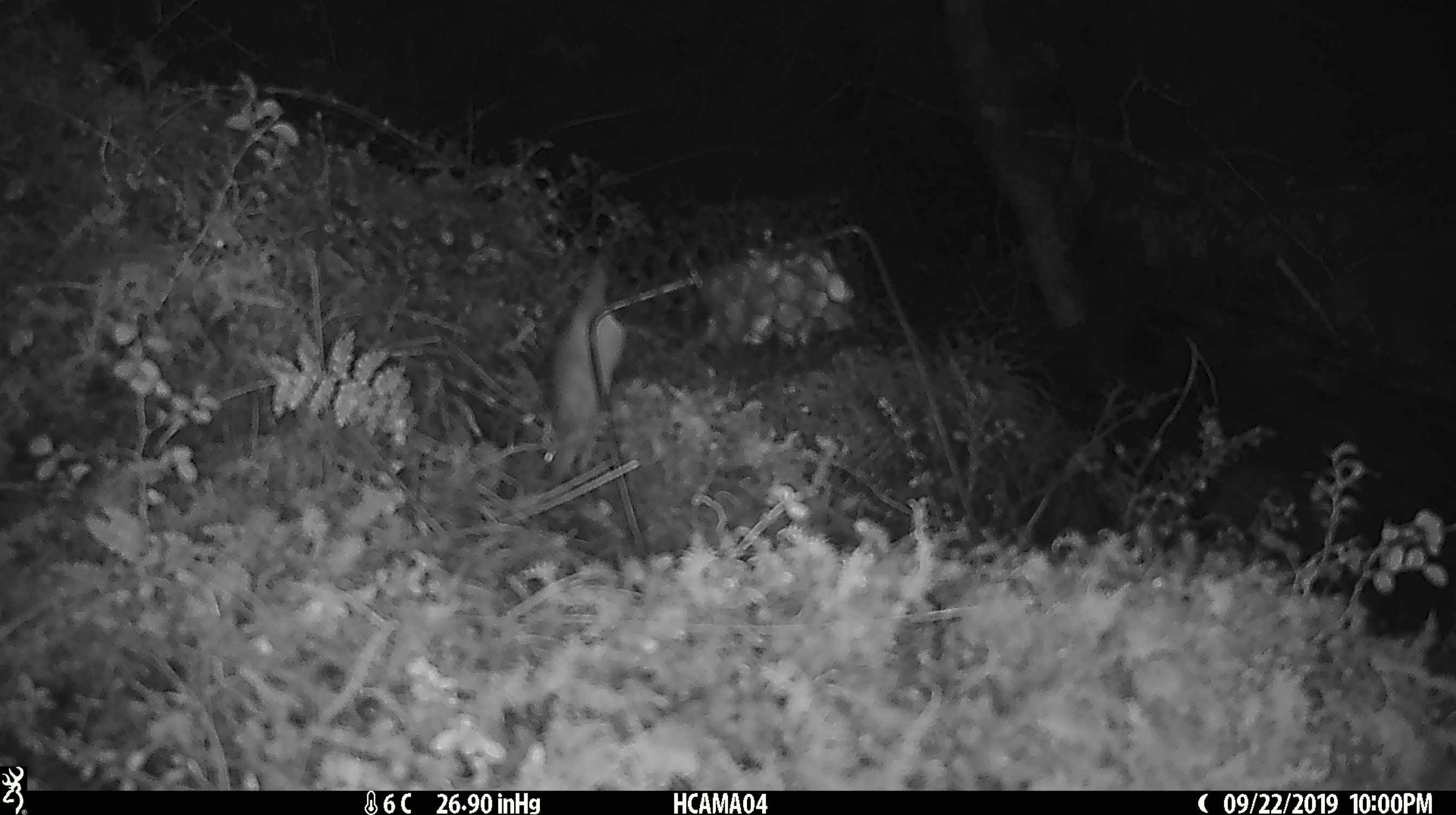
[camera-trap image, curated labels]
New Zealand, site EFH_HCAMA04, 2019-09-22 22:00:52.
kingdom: Animalia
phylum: Chordata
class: Mammalia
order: Rodentia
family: Muridae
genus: Mus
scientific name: Mus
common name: mouse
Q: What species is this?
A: Mouse (Mus).